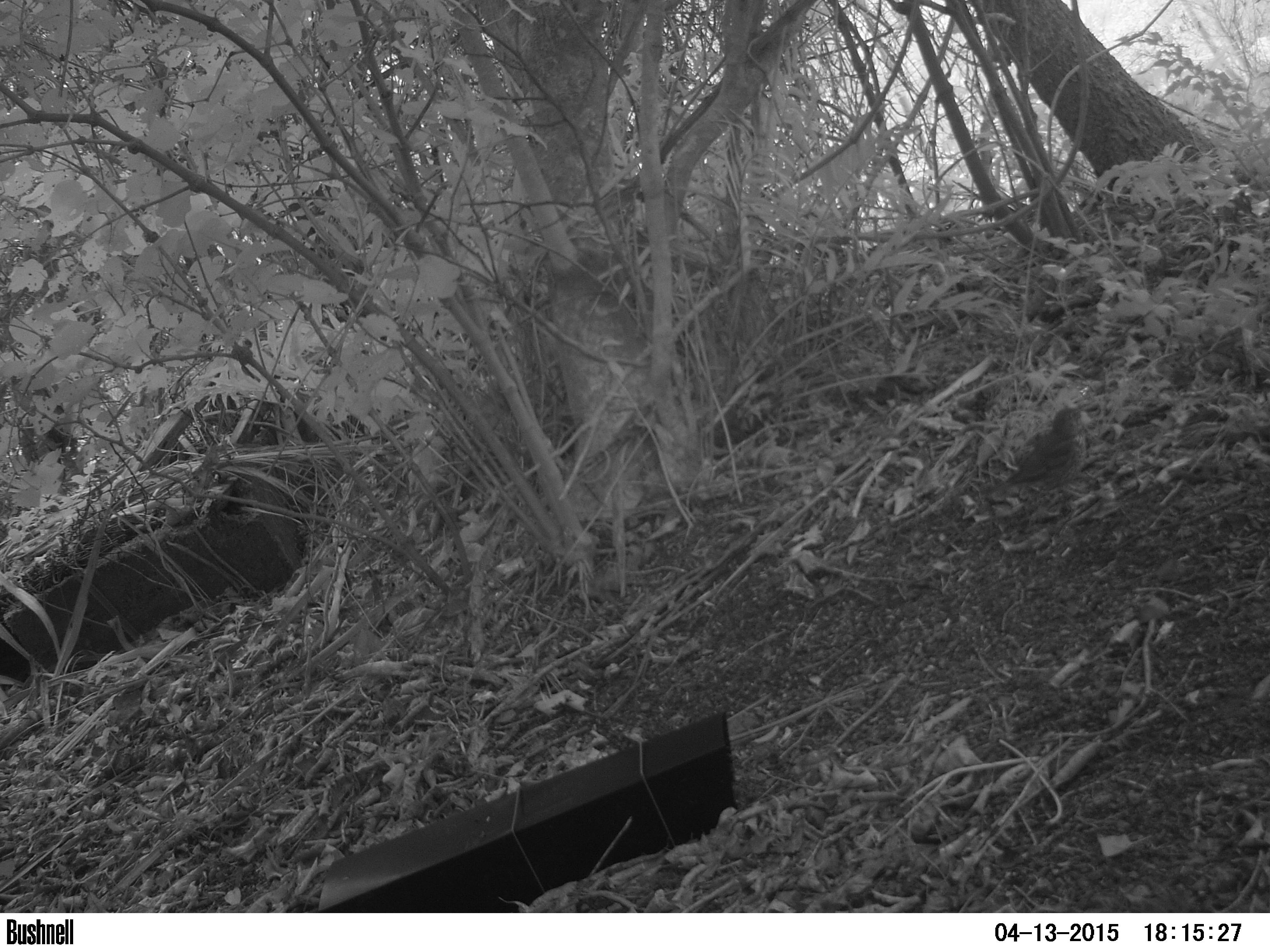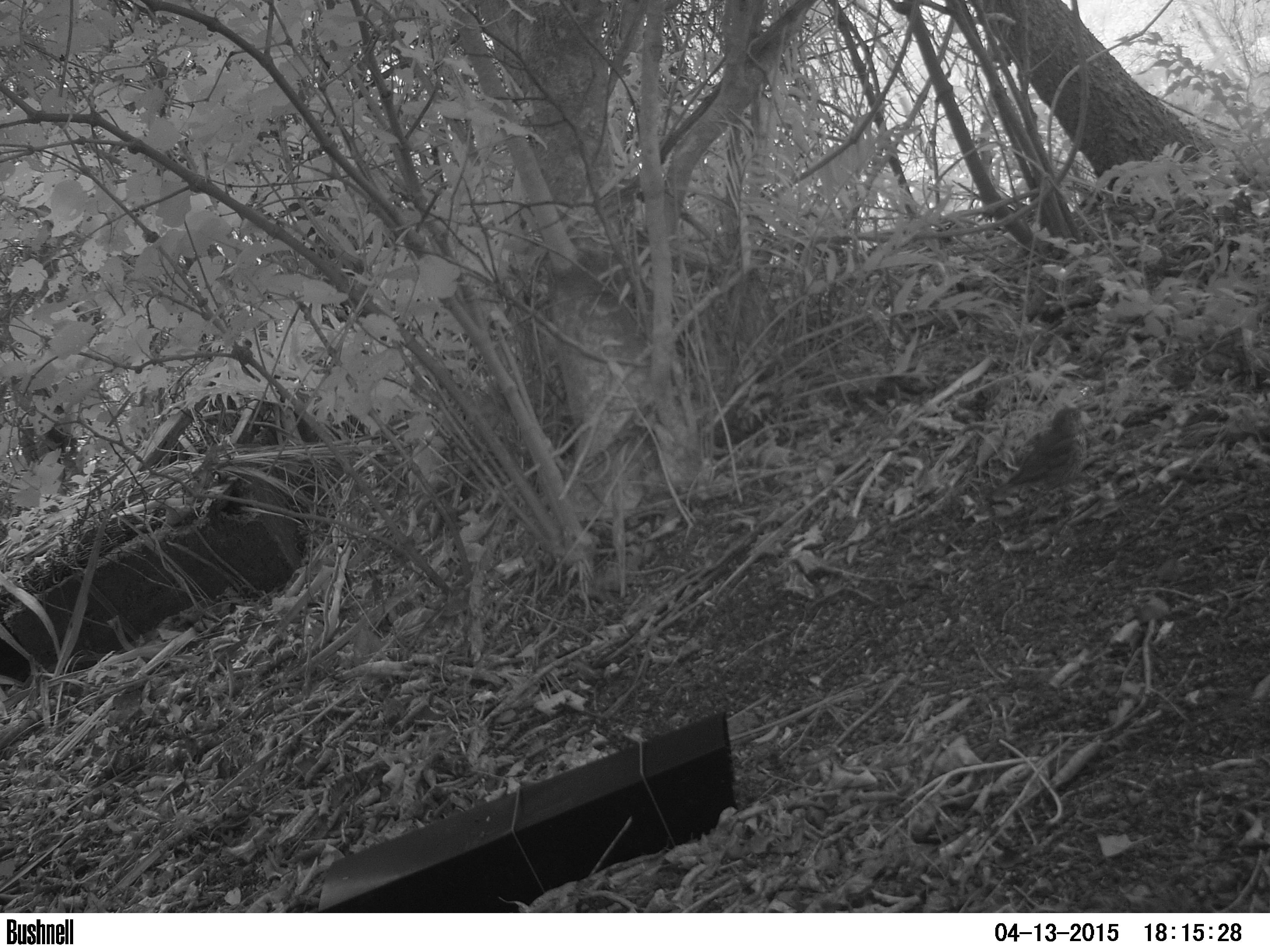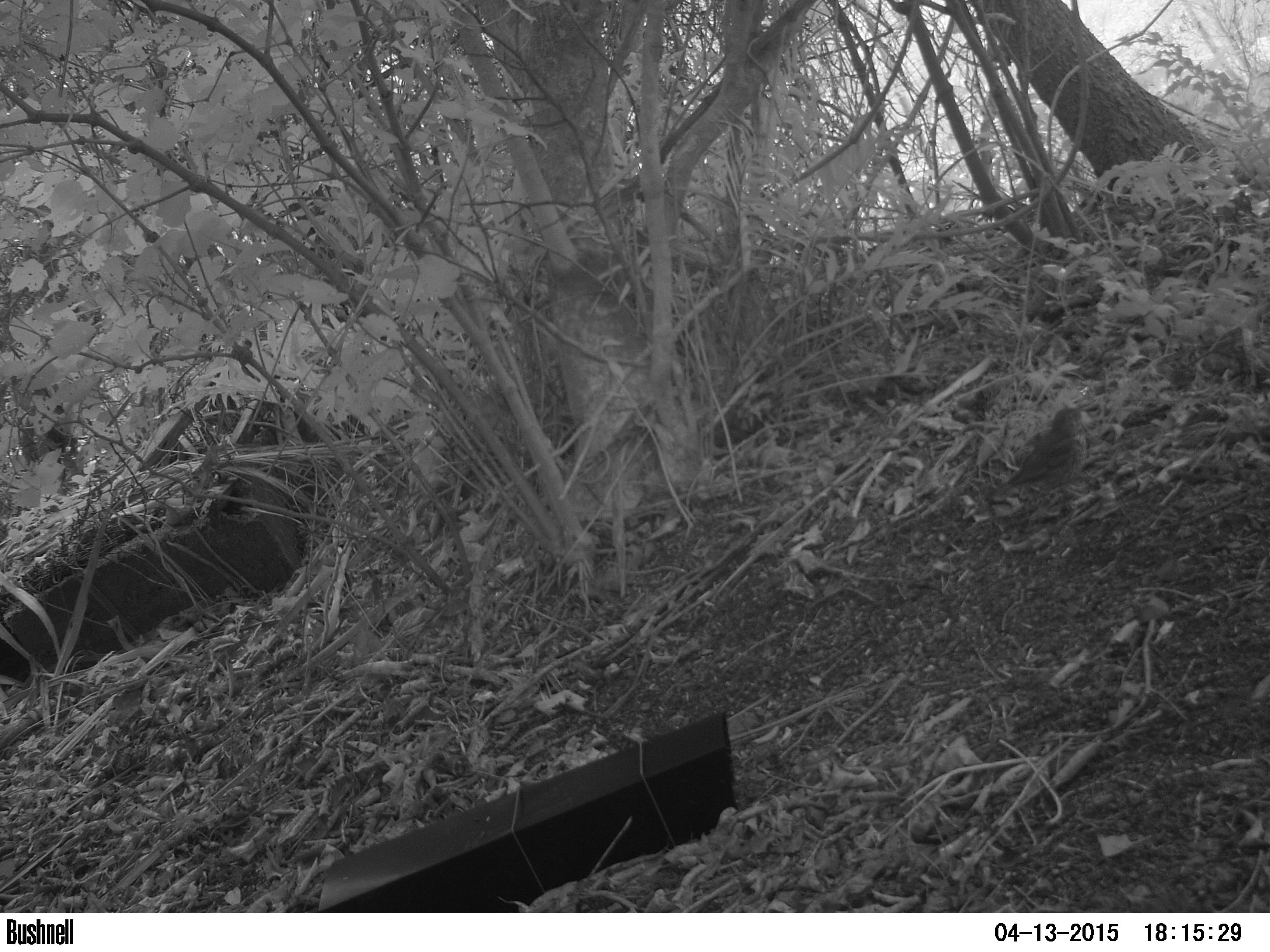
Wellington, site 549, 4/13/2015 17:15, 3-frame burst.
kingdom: Animalia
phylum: Chordata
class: Aves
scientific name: Aves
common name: bird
Bird (Aves).